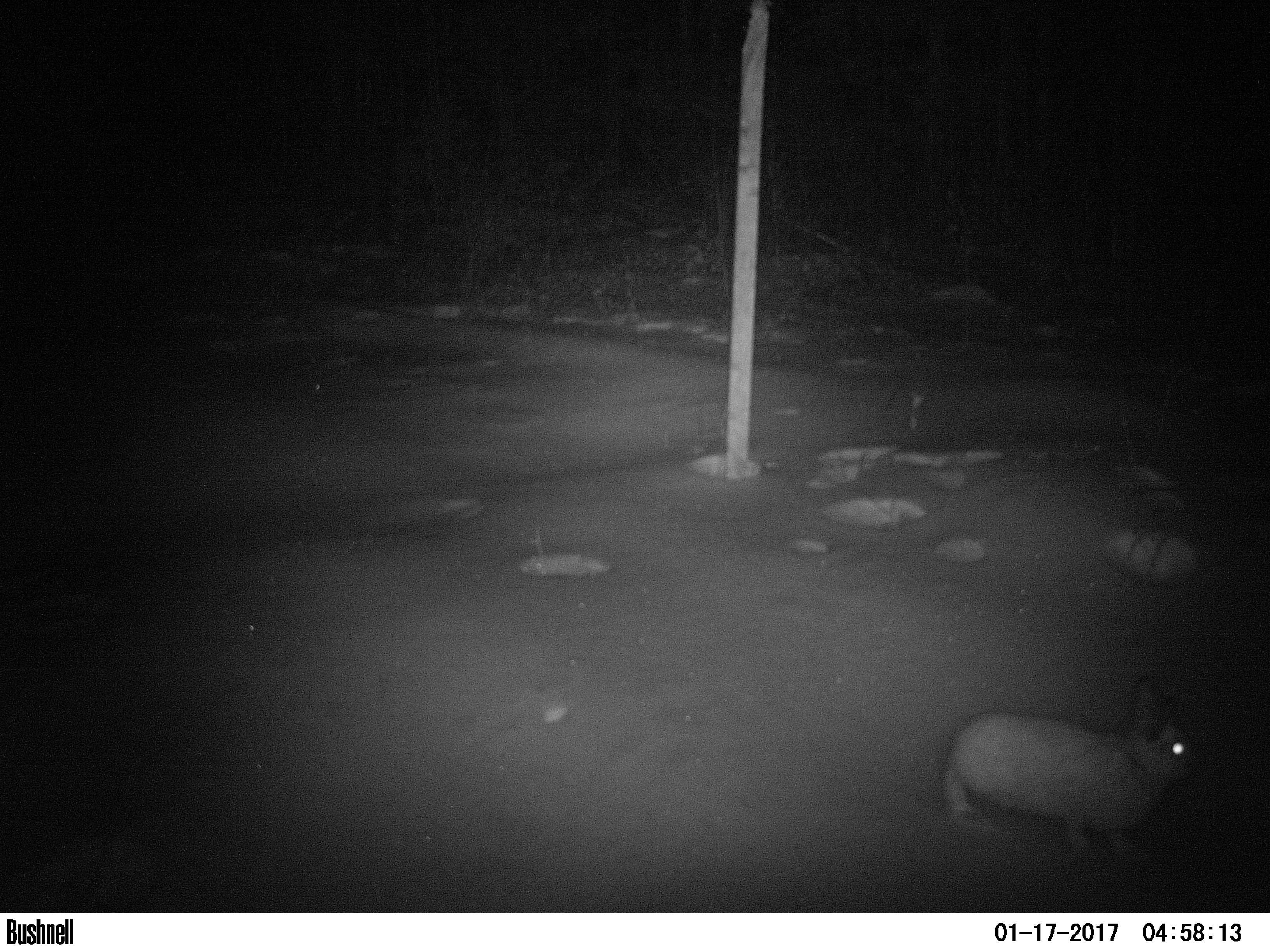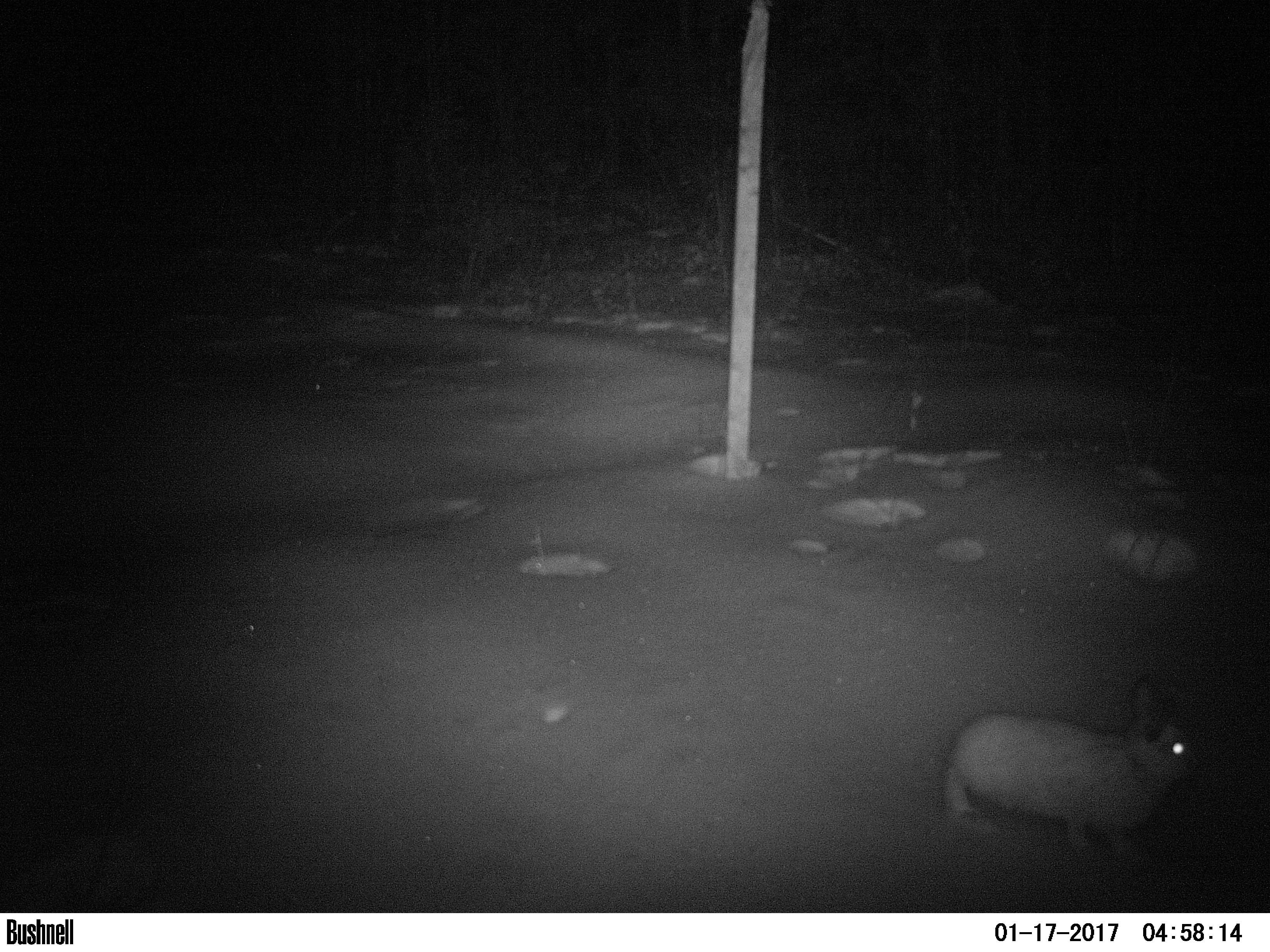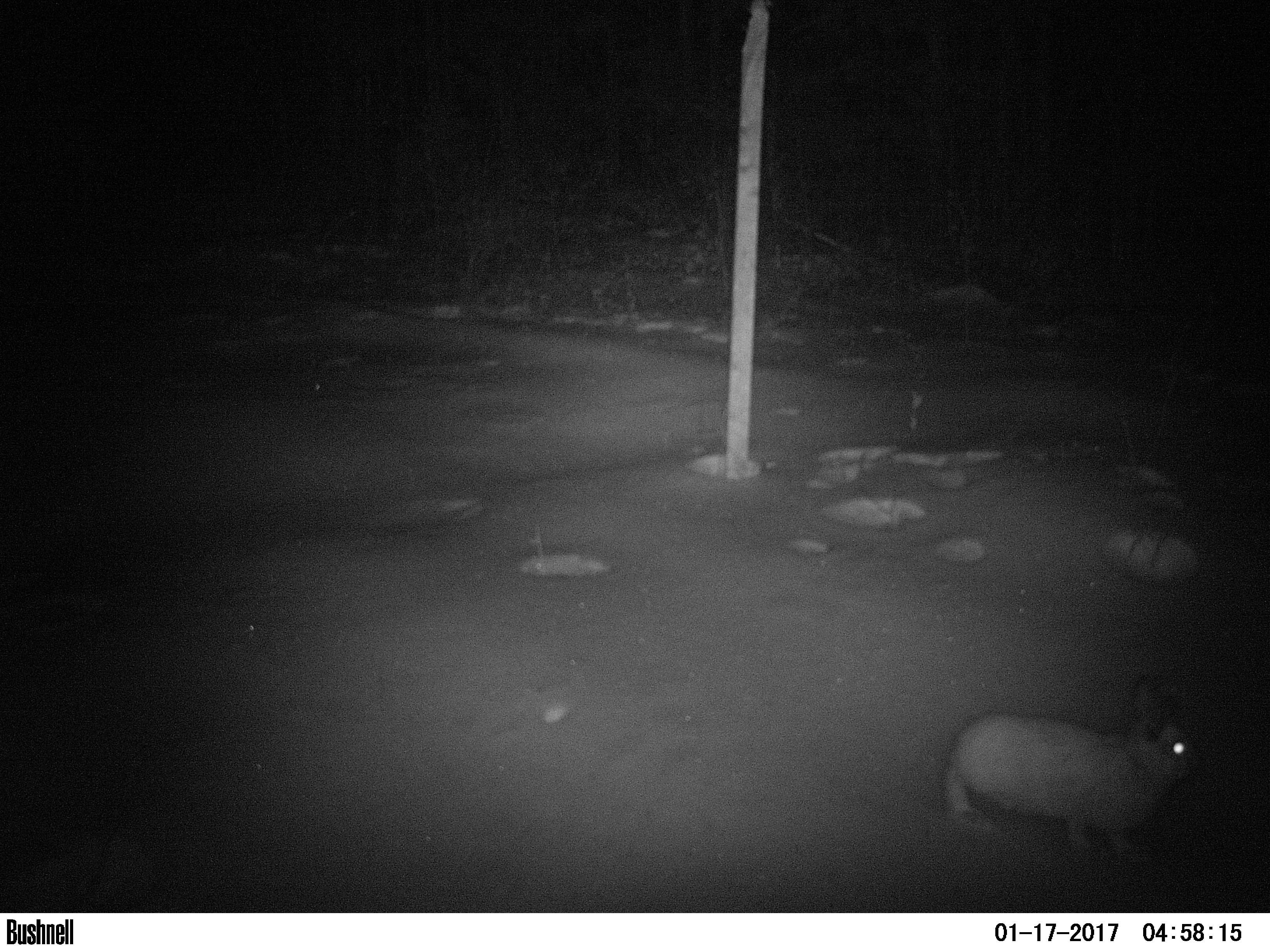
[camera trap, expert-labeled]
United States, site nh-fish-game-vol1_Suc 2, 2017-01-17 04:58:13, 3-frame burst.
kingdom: Animalia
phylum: Chordata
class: Mammalia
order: Lagomorpha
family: Leporidae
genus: Lepus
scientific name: Lepus americanus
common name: snowshoe hare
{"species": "snowshoe hare (Lepus americanus)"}